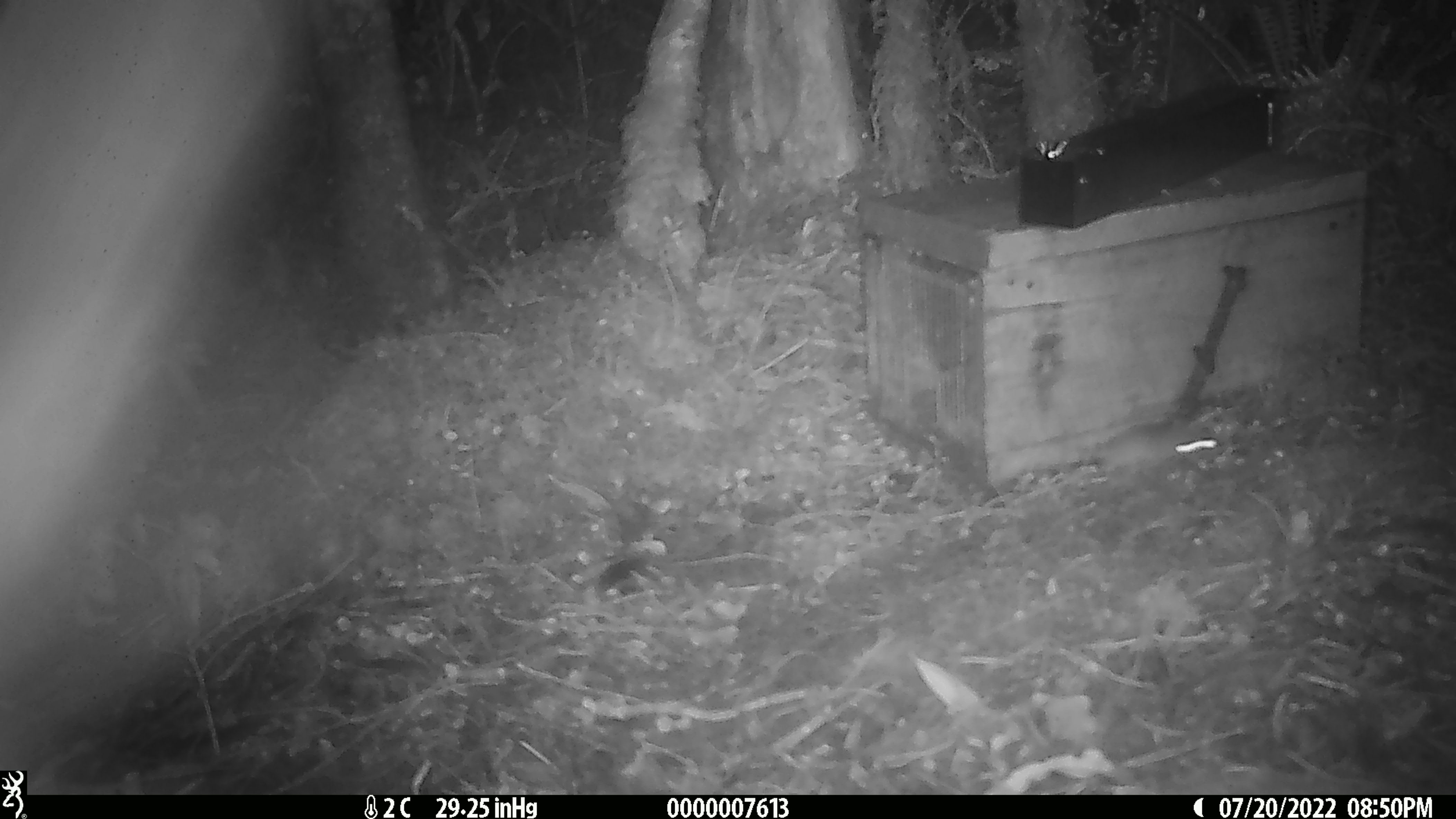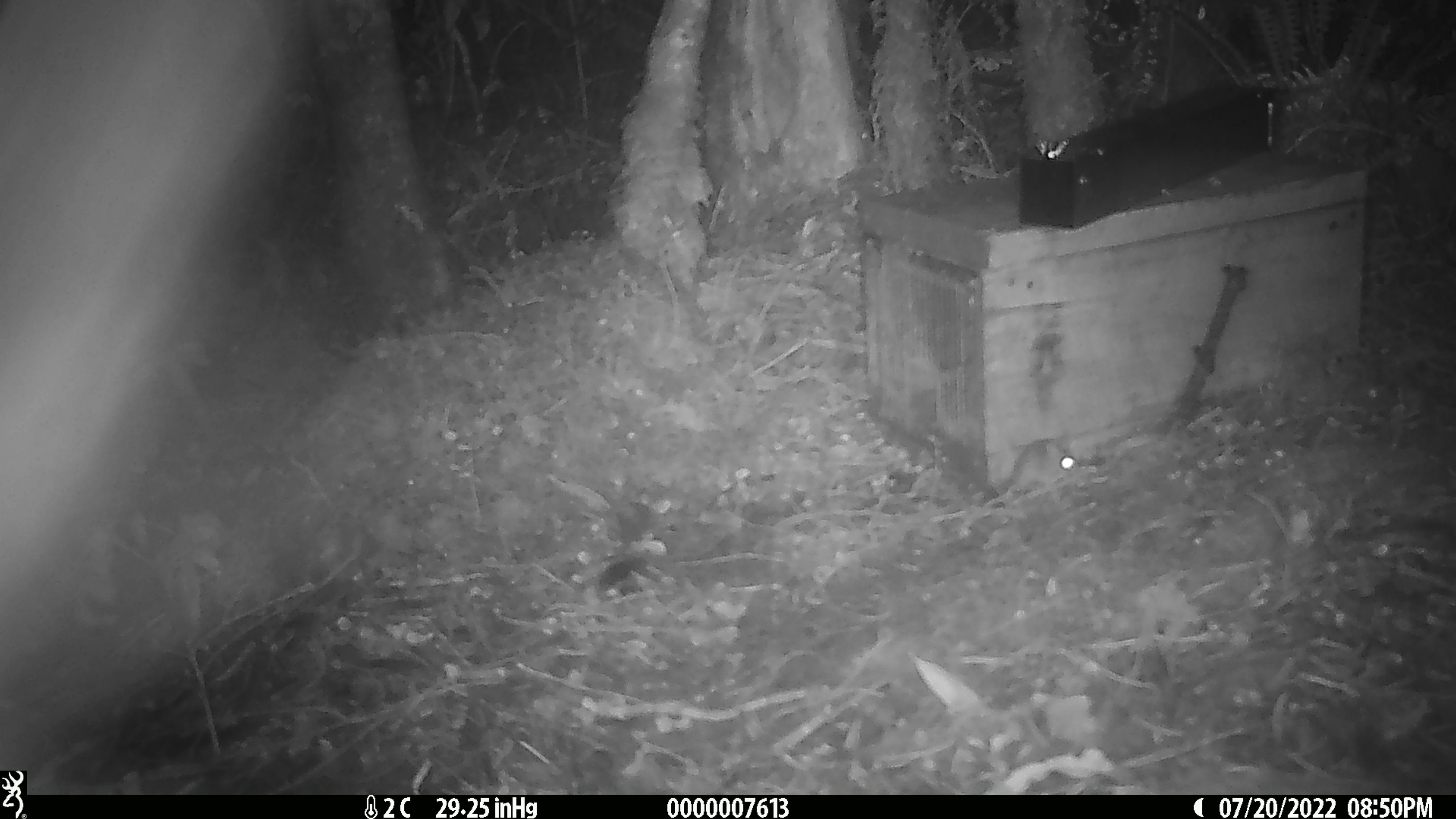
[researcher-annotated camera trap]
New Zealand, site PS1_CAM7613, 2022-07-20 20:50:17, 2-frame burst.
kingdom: Animalia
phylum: Chordata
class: Mammalia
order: Rodentia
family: Muridae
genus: Mus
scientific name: Mus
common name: mouse